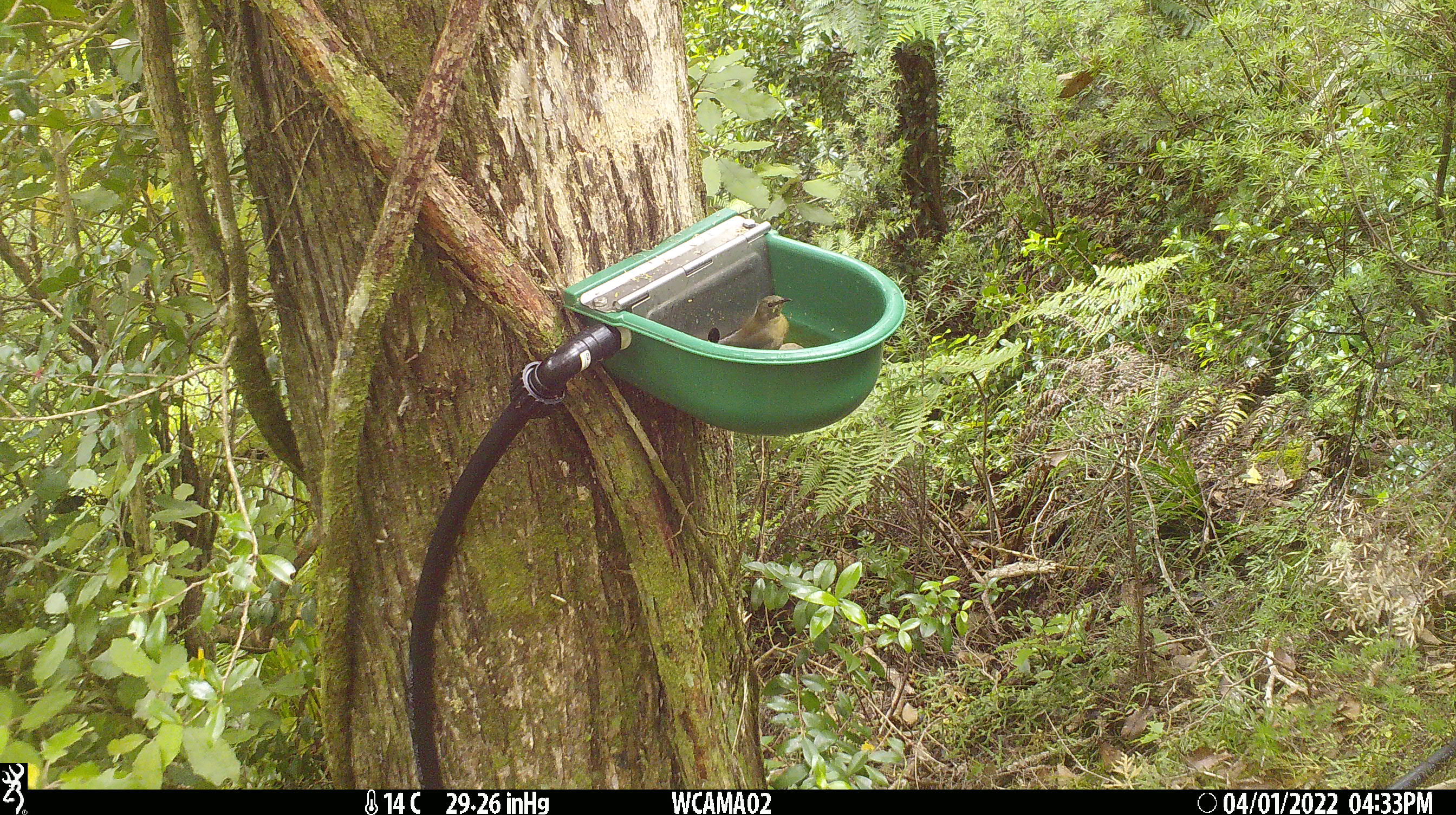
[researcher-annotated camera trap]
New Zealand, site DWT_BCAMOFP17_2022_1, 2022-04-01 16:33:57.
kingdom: Animalia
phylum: Chordata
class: Aves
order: Passeriformes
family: Meliphagidae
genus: Anthornis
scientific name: Anthornis melanura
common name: new zealand bellbird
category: bellbird